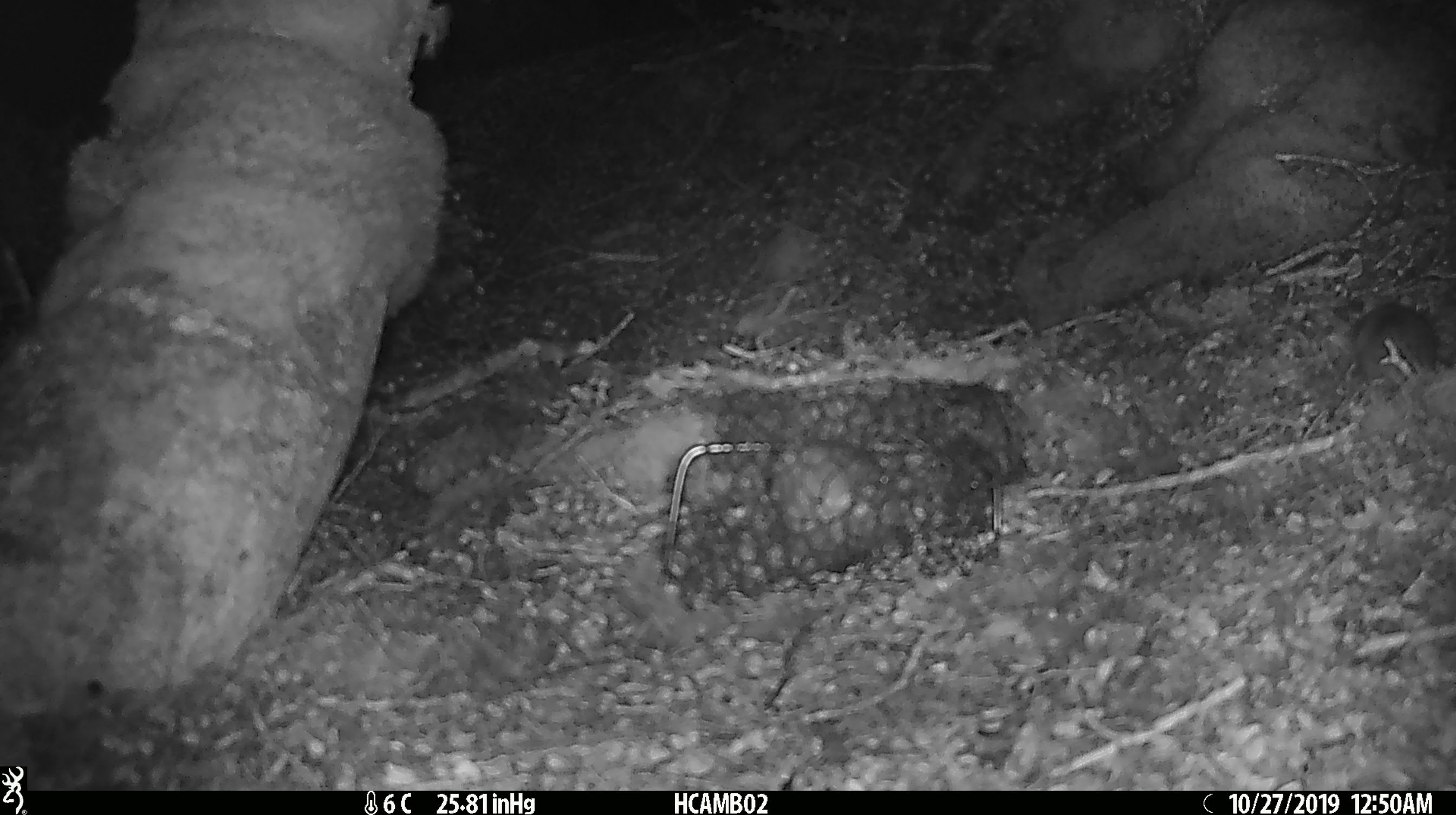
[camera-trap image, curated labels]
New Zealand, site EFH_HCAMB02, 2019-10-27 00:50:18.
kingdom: Animalia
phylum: Chordata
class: Mammalia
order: Rodentia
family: Muridae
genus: Mus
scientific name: Mus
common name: mouse